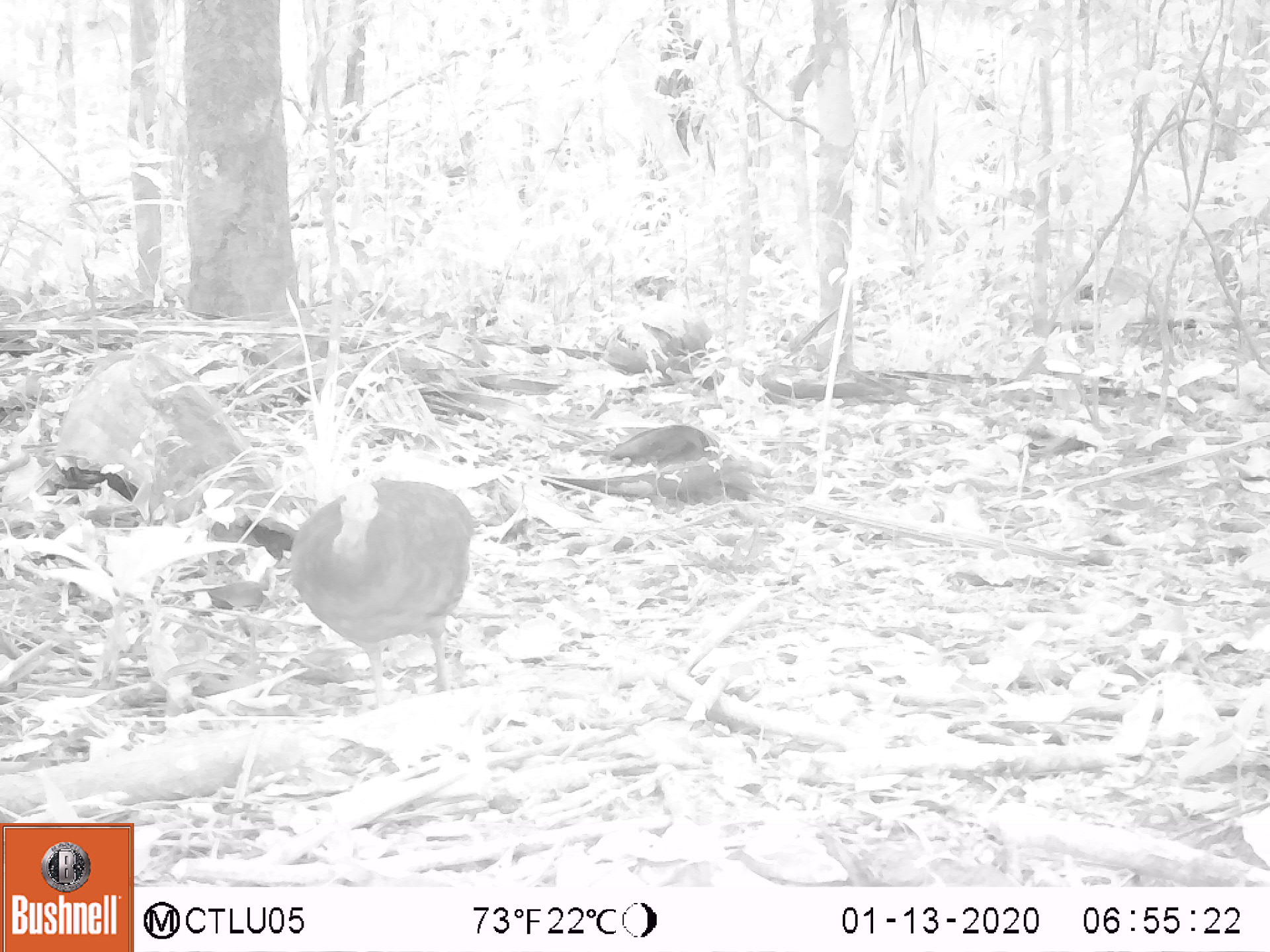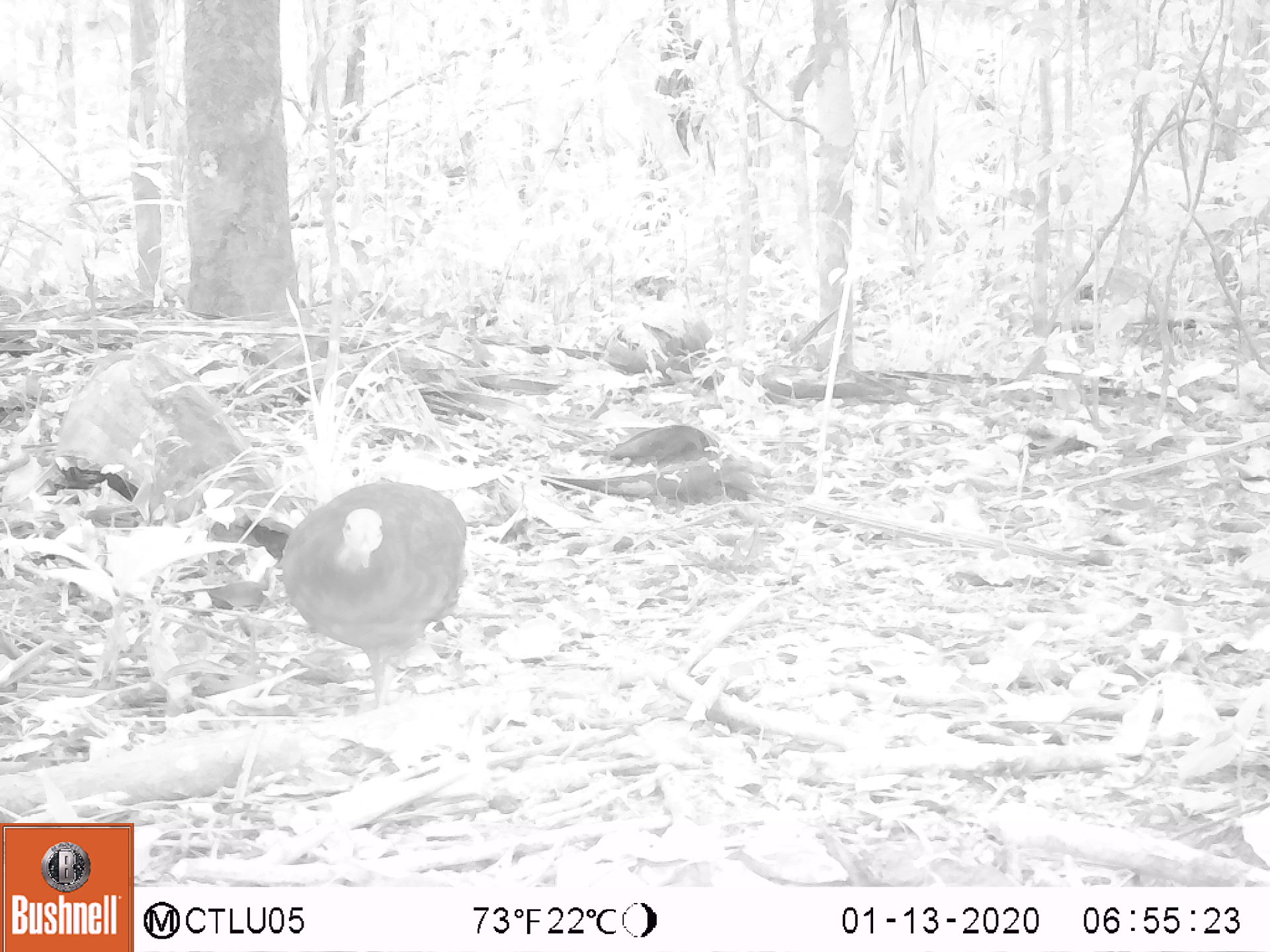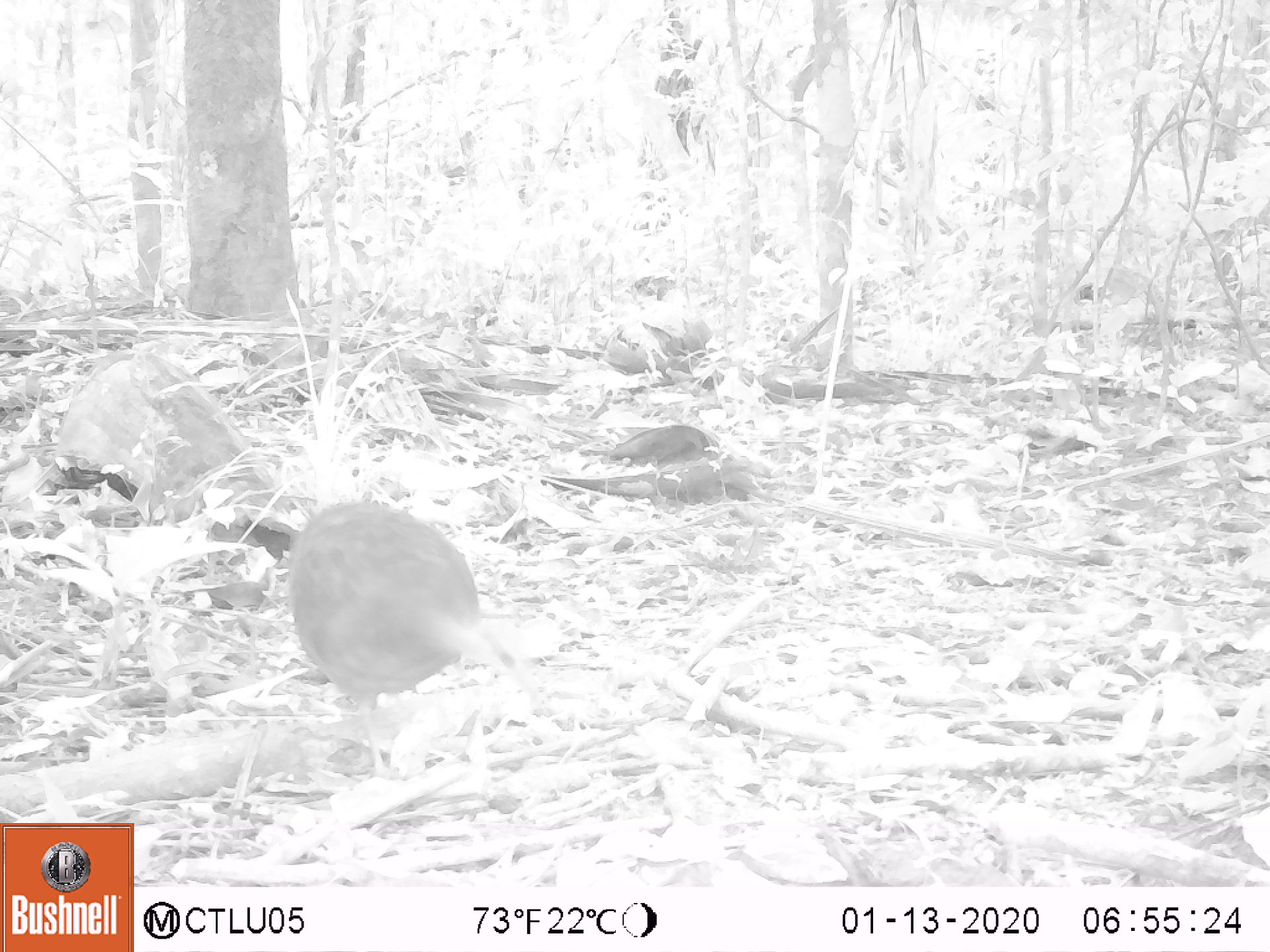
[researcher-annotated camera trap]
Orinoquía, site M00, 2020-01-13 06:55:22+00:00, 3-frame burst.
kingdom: Animalia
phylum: Chordata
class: Aves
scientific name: Aves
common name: bird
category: unknown bird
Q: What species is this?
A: Unknown bird (bird) (Aves).